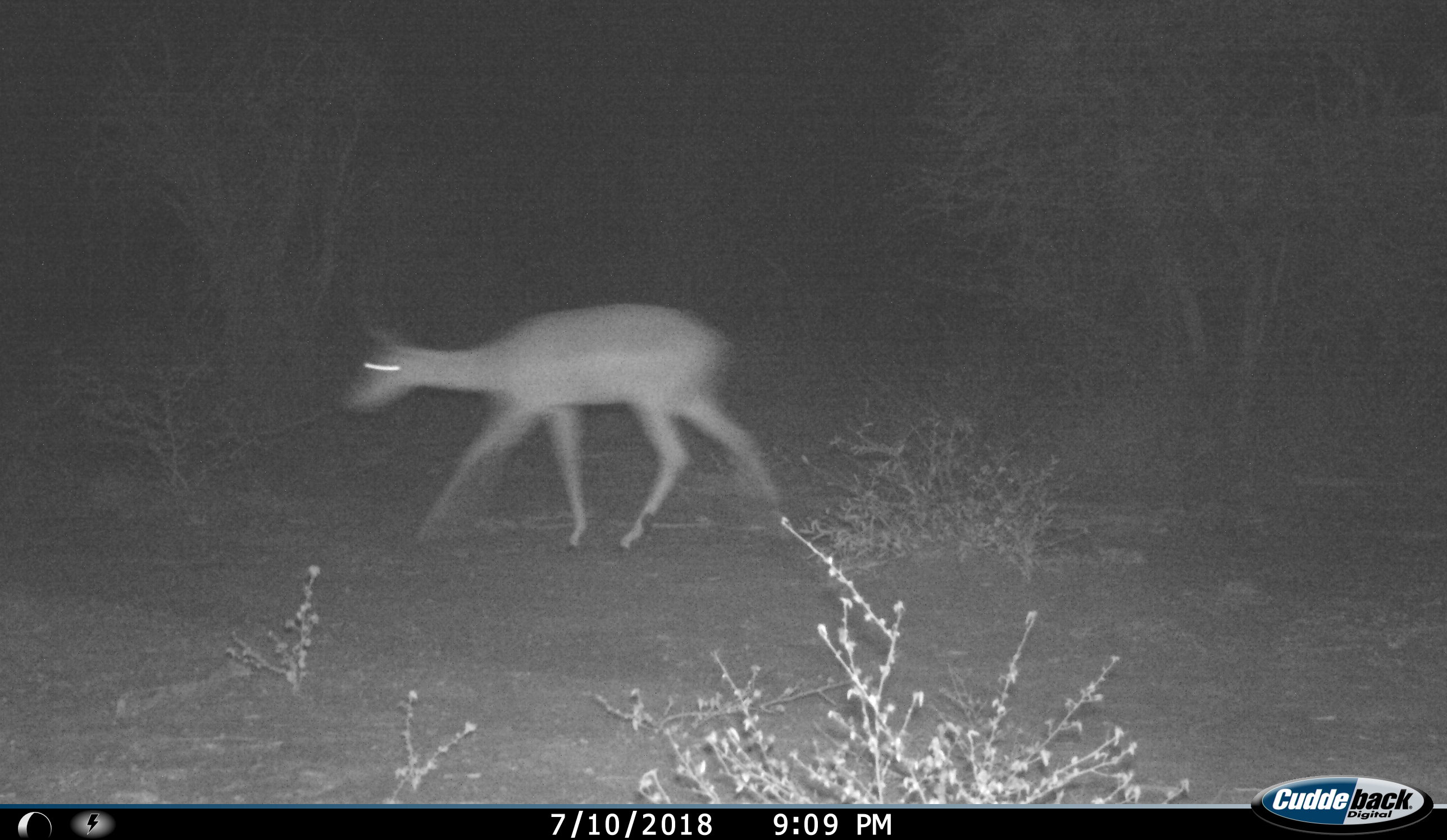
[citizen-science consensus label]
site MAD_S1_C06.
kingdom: Animalia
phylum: Chordata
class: Mammalia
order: Artiodactyla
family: Bovidae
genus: Aepyceros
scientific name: Aepyceros melampus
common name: impala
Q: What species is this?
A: Impala (Aepyceros melampus).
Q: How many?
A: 1.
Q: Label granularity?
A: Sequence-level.